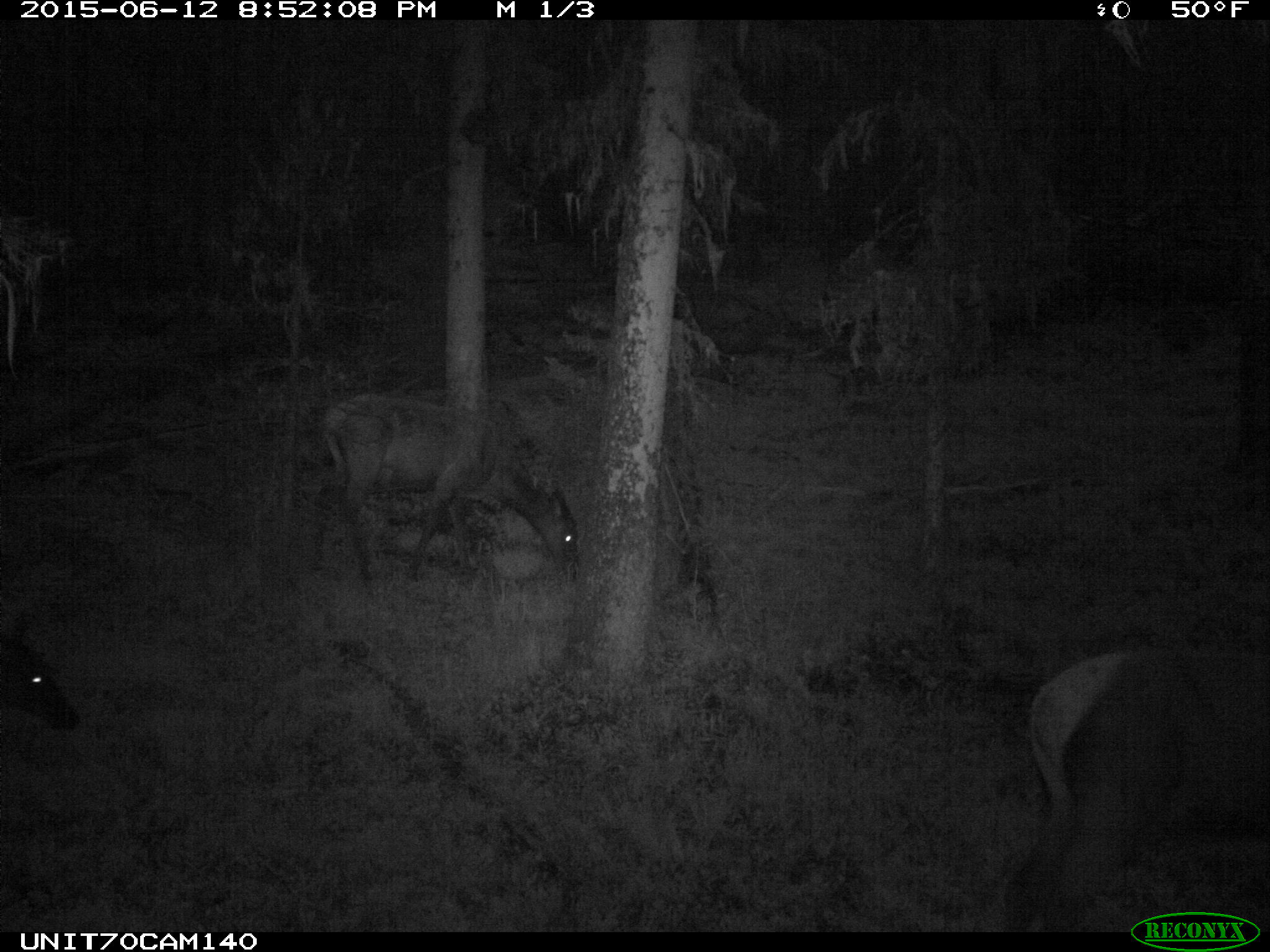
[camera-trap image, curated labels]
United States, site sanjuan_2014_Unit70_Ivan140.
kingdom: Animalia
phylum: Chordata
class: Mammalia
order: Artiodactyla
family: Cervidae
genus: Cervus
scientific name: Cervus elaphus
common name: red deer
Cervus elaphus (red deer).